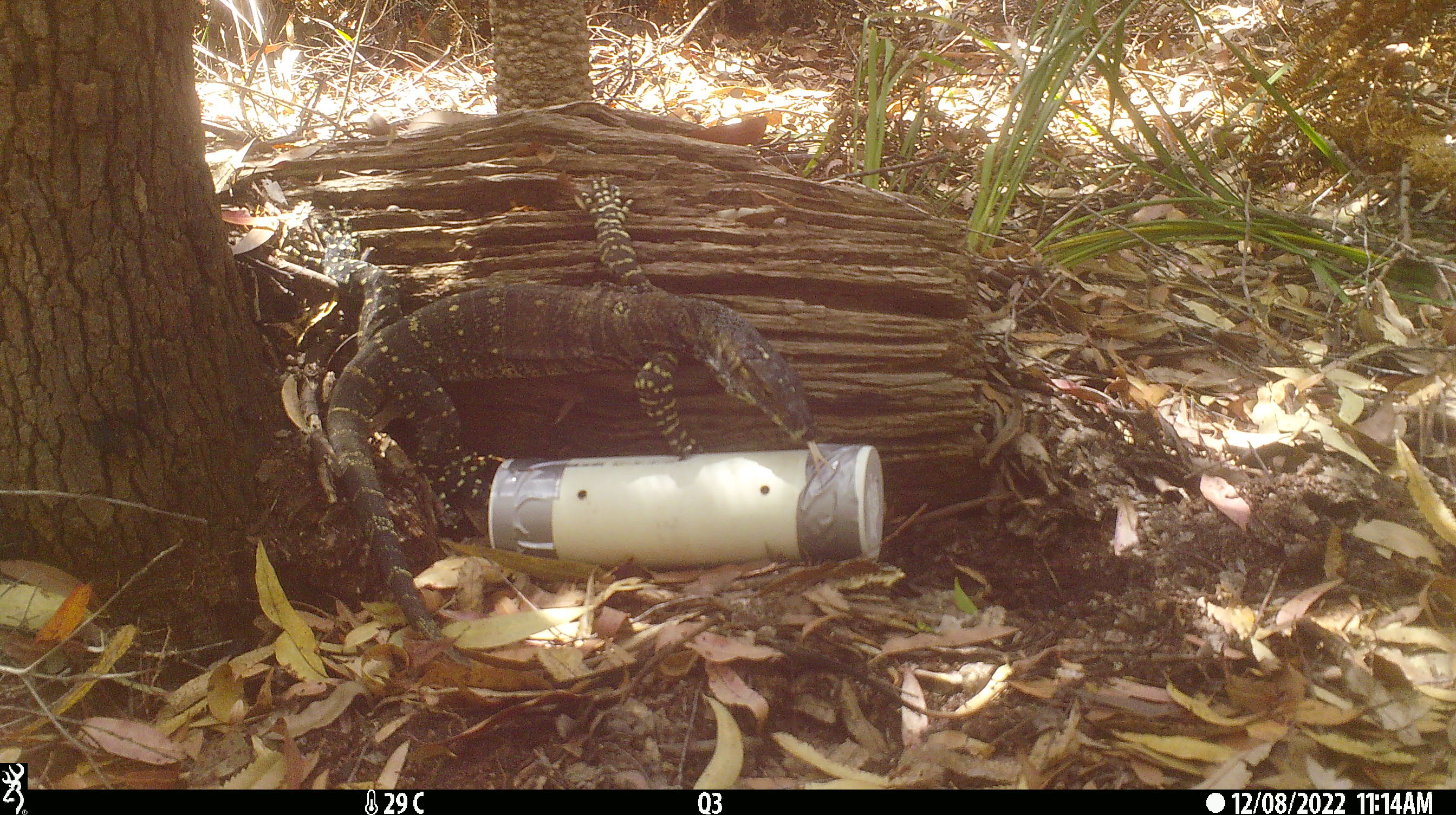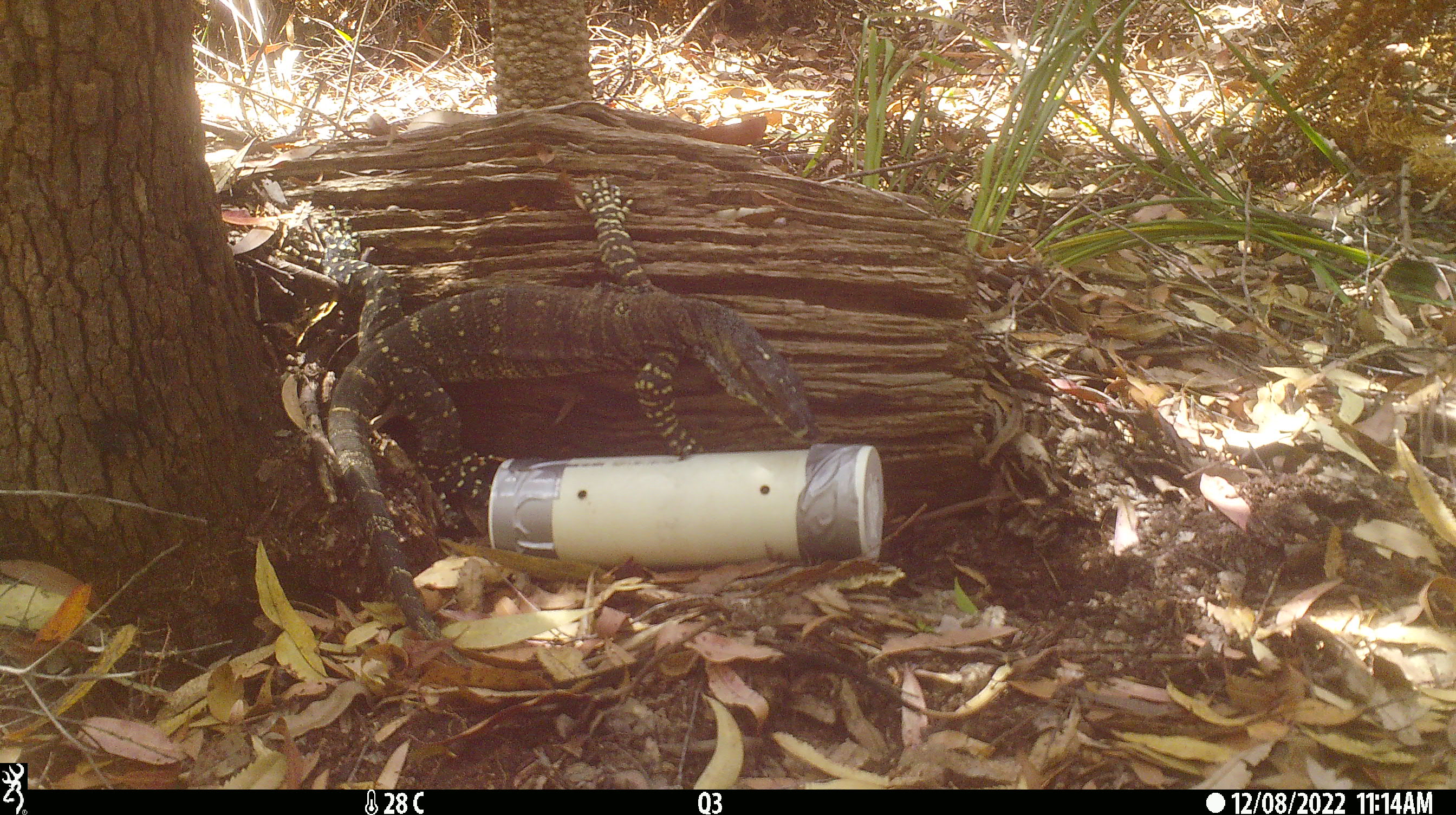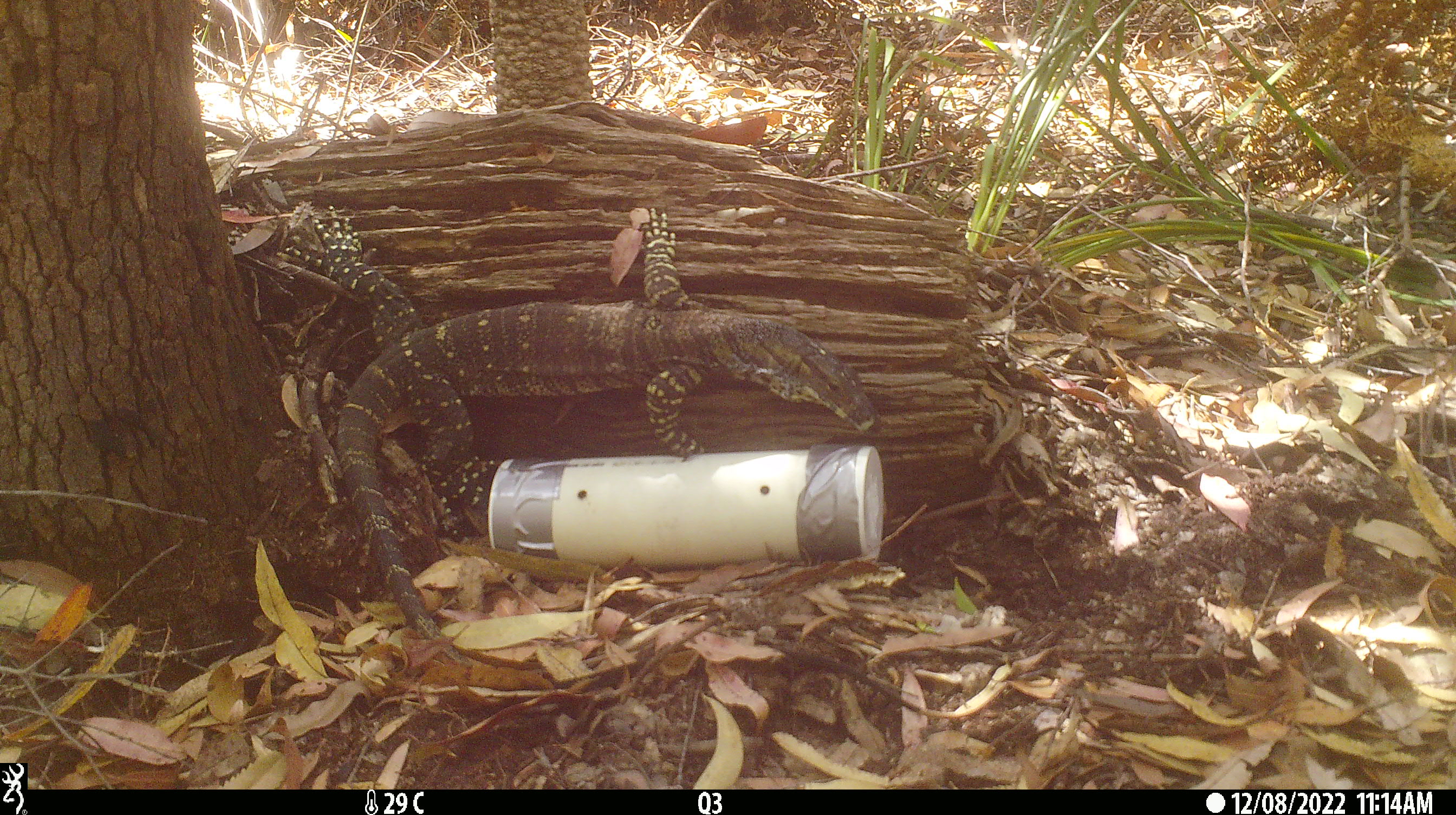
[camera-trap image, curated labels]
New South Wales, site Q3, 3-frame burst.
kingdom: Animalia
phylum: Chordata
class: Reptilia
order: Squamata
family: Varanidae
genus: Varanus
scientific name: Varanus varius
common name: lace monitor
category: goanna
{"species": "goanna (lace monitor) (Varanus varius)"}